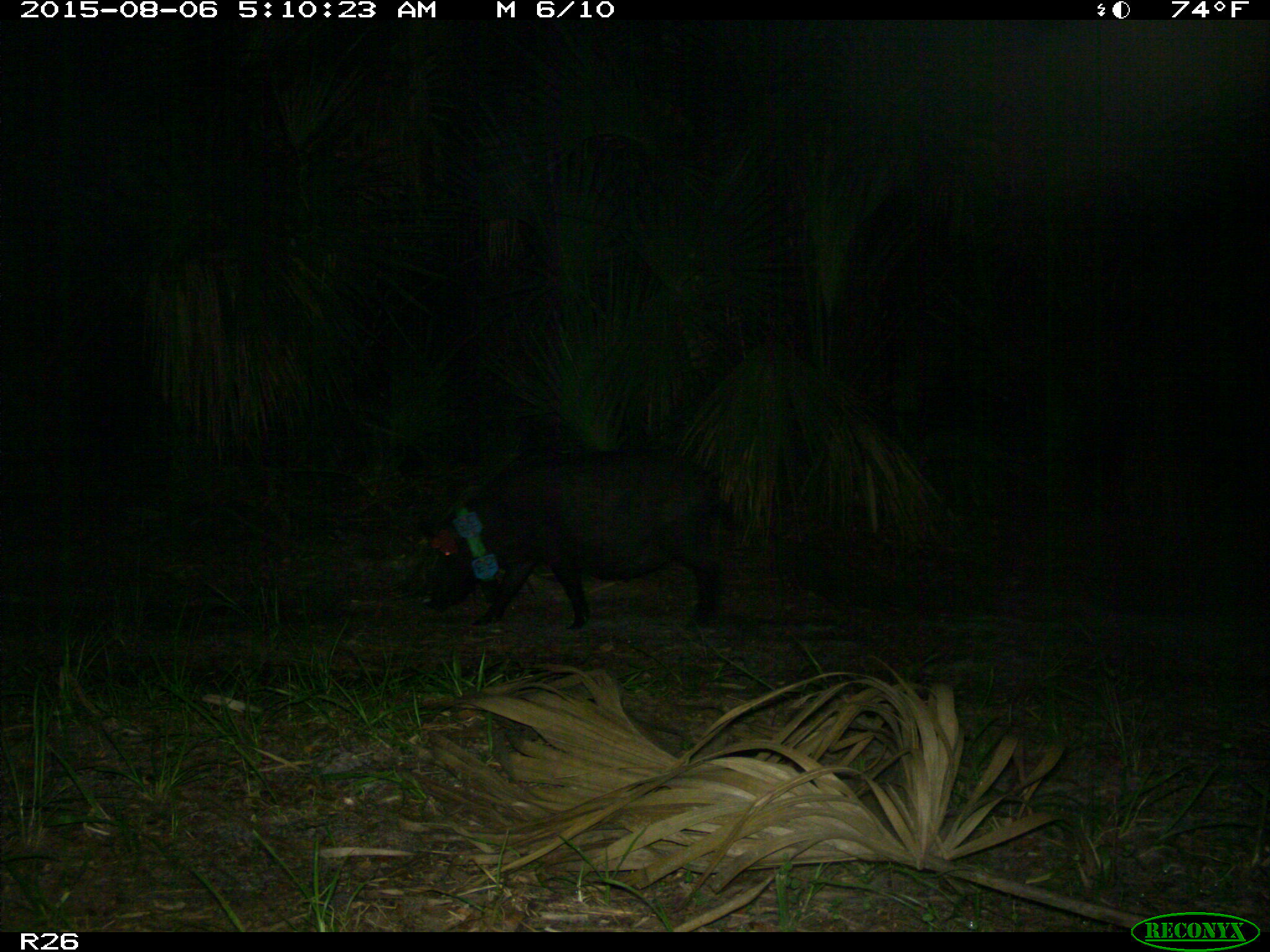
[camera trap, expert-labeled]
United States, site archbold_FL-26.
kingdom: Animalia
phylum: Chordata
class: Mammalia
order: Artiodactyla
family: Suidae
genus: Sus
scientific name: Sus scrofa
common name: wild boar